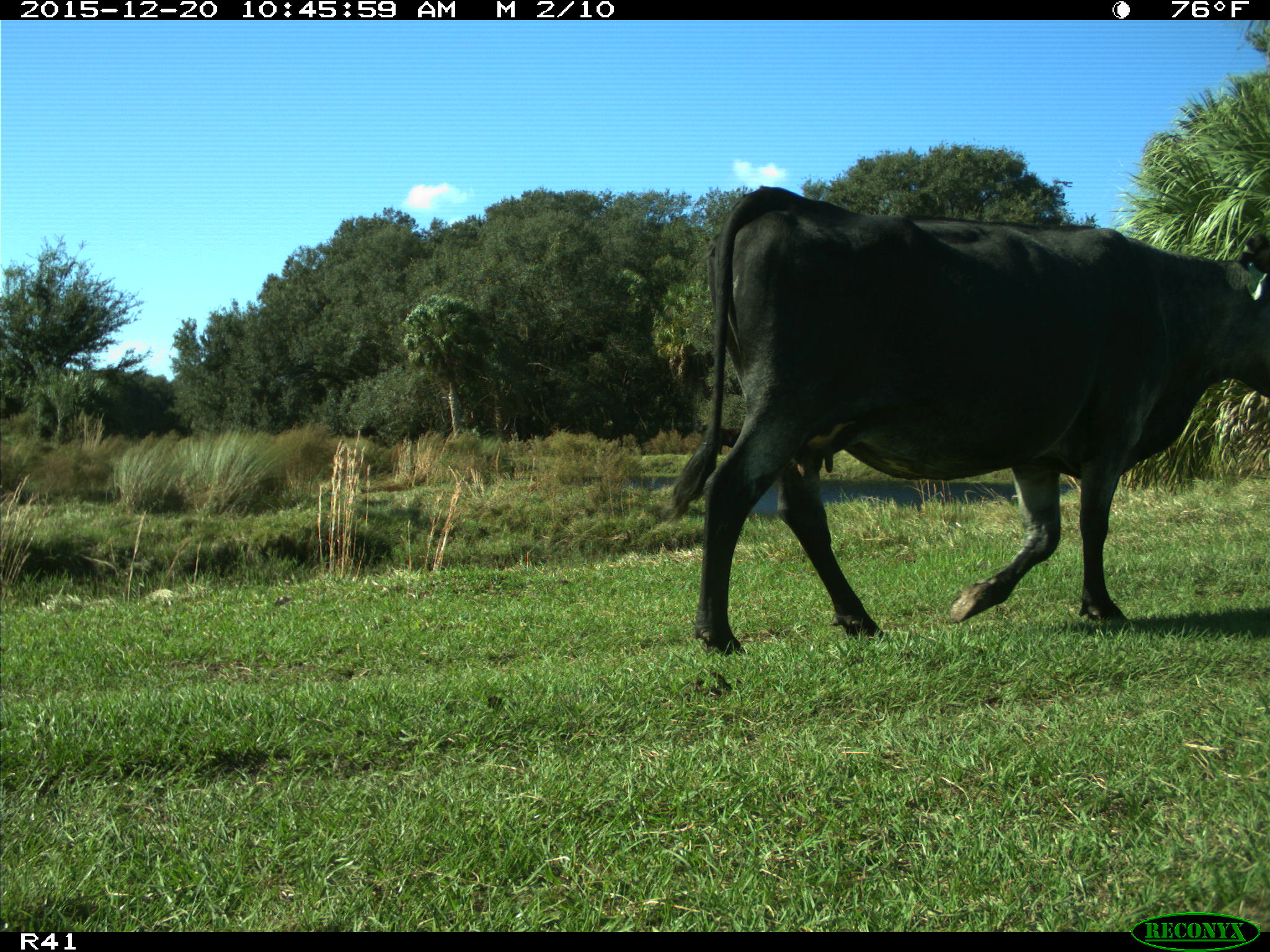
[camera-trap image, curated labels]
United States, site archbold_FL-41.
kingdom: Animalia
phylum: Chordata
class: Mammalia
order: Artiodactyla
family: Bovidae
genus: Bos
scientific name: Bos taurus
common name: domestic cow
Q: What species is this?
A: Bos taurus (domestic cow).